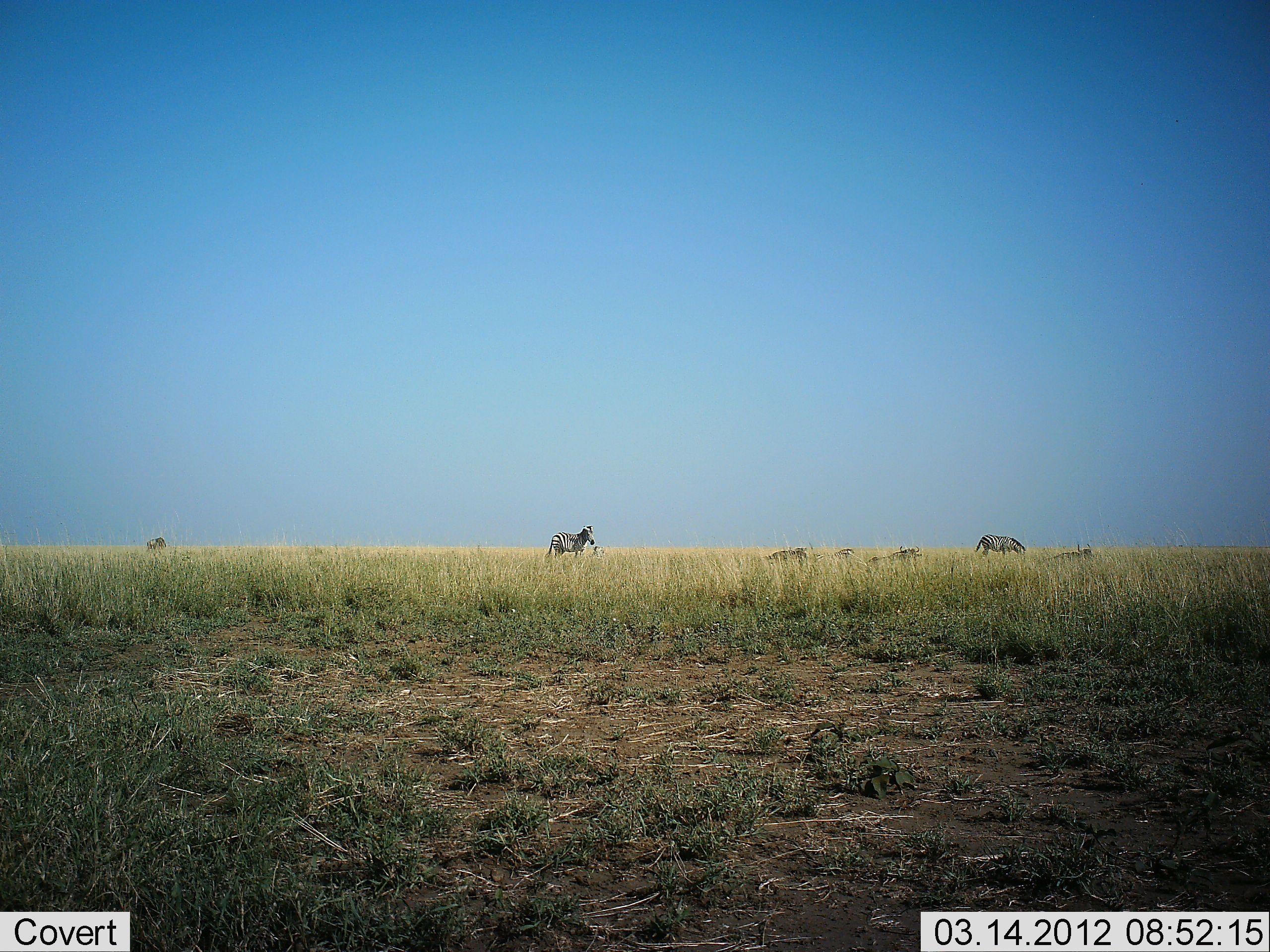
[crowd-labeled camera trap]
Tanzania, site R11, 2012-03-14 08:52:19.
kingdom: Animalia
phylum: Chordata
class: Mammalia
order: Perissodactyla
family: Equidae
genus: Equus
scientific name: Equus quagga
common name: plains zebra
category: zebra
Zebra (plains zebra) (Equus quagga), count 6. Behavior (volunteer vote fractions): standing 83%, resting 42%, moving 6%, interacting 3%. Young present (vote fraction): 0%. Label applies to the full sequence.